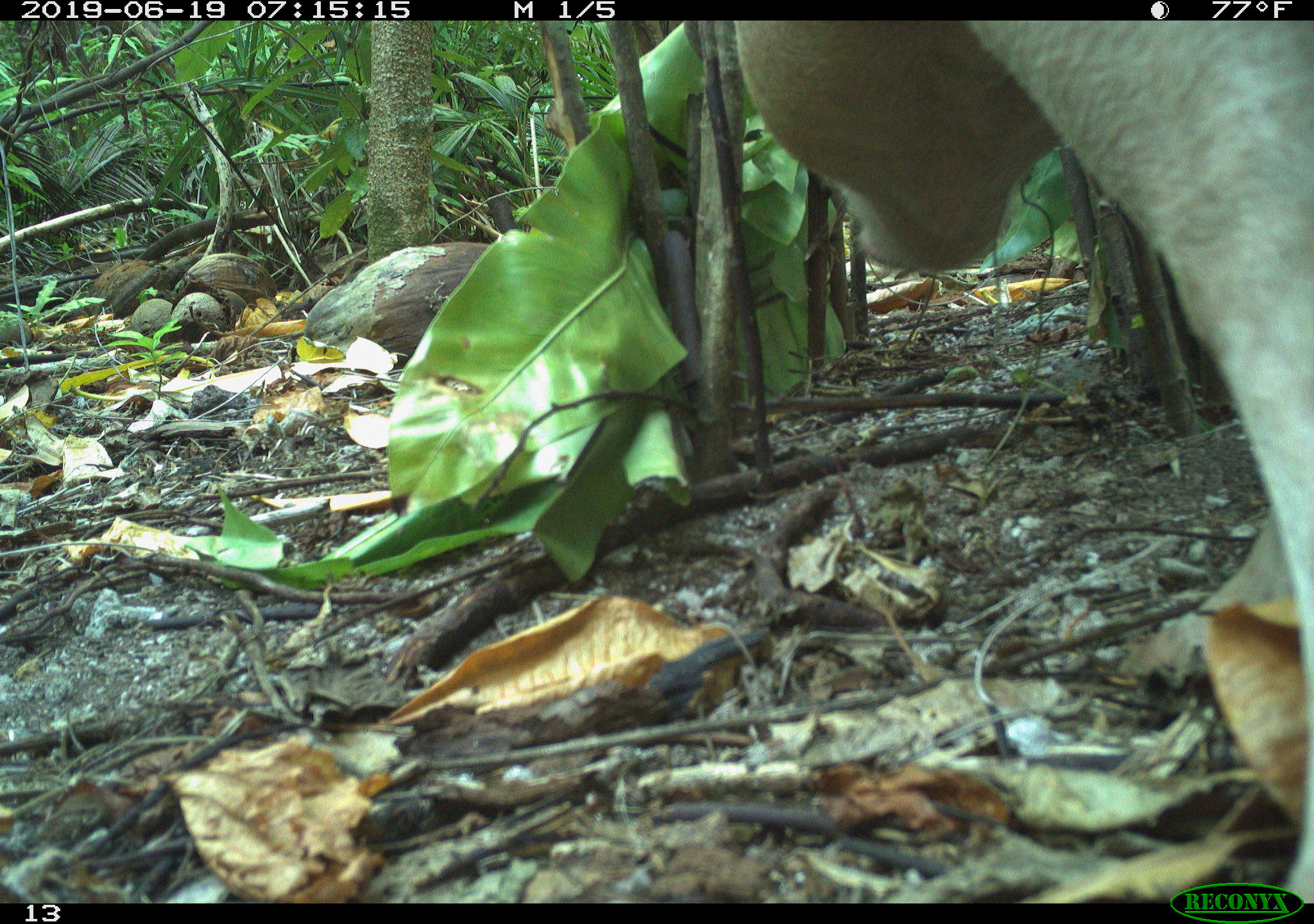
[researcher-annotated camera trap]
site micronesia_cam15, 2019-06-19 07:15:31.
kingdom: Animalia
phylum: Chordata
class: Mammalia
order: Artiodactyla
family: Suidae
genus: Sus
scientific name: Sus scrofa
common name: pig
Pig (Sus scrofa).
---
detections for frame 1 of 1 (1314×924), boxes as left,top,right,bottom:
pig: 627,14,1304,902